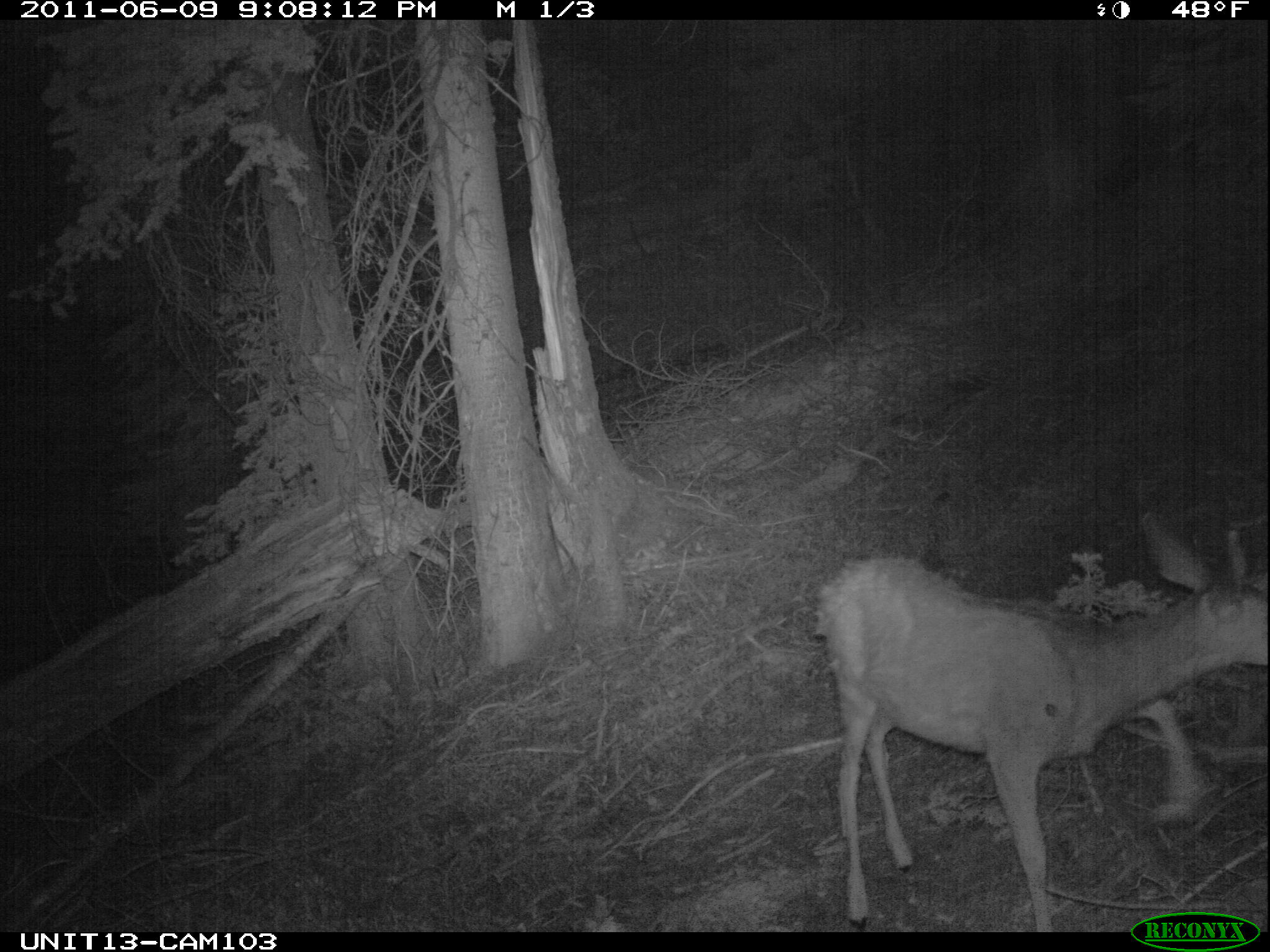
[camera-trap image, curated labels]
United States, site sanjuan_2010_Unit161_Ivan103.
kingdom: Animalia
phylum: Chordata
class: Mammalia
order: Artiodactyla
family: Cervidae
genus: Odocoileus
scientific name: Odocoileus hemionus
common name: mule deer